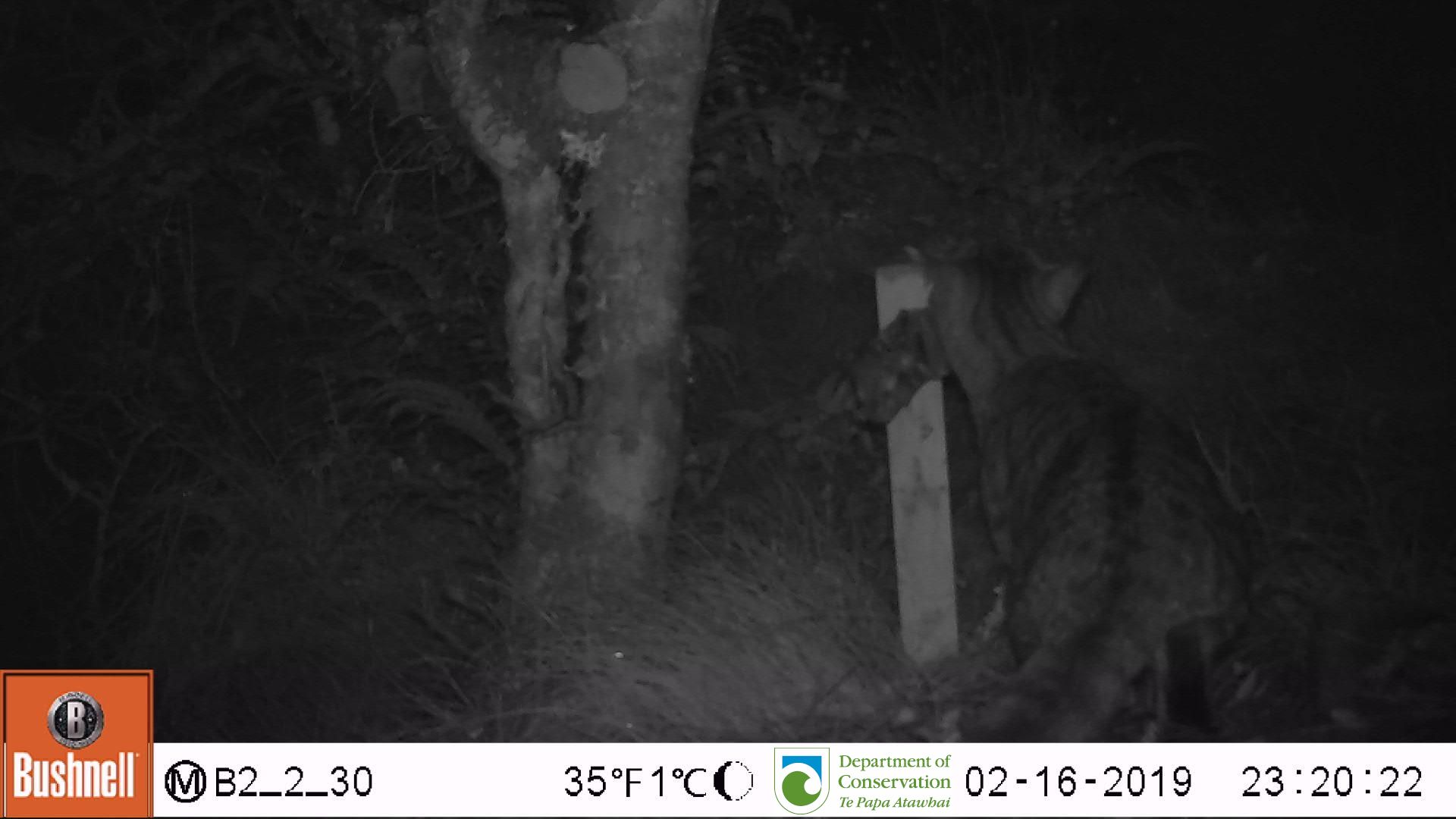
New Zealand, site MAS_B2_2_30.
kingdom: Animalia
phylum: Chordata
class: Mammalia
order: Carnivora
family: Felidae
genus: Felis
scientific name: Felis catus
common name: domestic cat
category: cat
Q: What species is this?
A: Cat (domestic cat) (Felis catus).